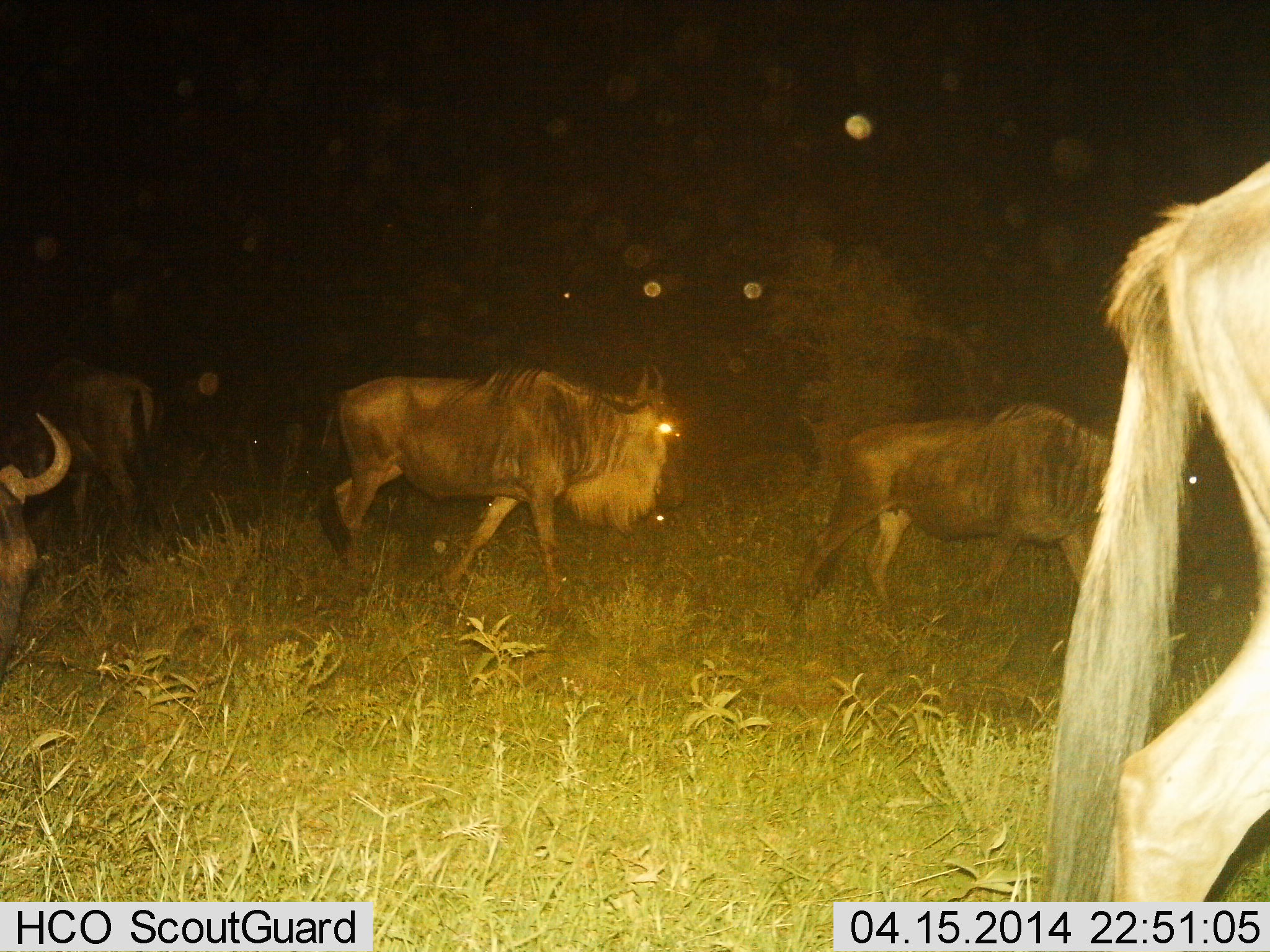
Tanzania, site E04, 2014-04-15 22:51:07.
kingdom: Animalia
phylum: Chordata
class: Mammalia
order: Artiodactyla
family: Bovidae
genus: Connochaetes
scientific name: Connochaetes taurinus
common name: blue wildebeest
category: wildebeest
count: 5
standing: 10%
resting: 0%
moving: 100%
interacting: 0%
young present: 0%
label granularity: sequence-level